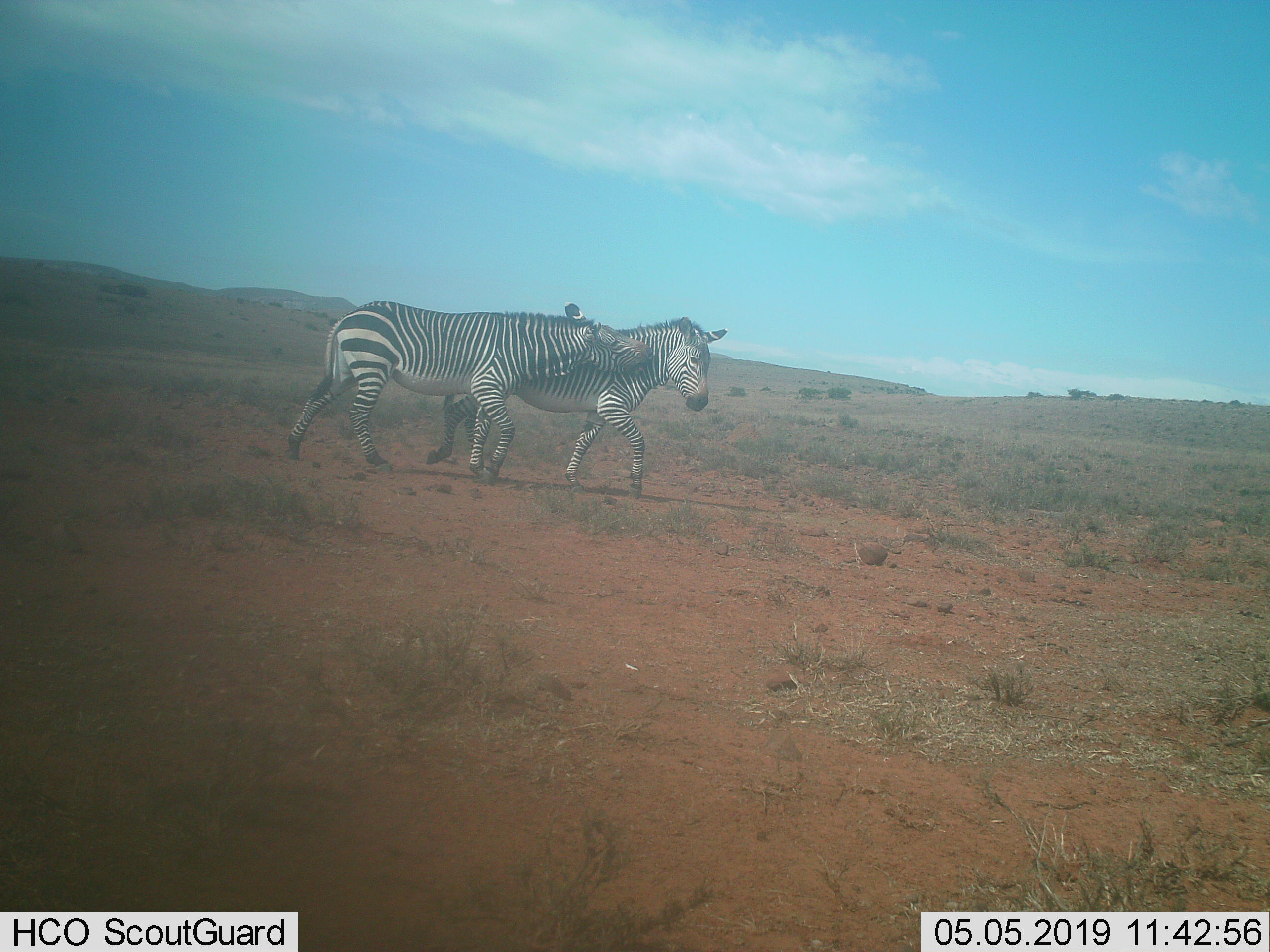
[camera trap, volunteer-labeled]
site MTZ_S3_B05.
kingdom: Animalia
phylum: Chordata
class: Mammalia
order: Perissodactyla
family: Equidae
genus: Equus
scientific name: Equus zebra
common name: mountain zebra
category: zebramountain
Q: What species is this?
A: Zebramountain (mountain zebra) (Equus zebra).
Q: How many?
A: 2.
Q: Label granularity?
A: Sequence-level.